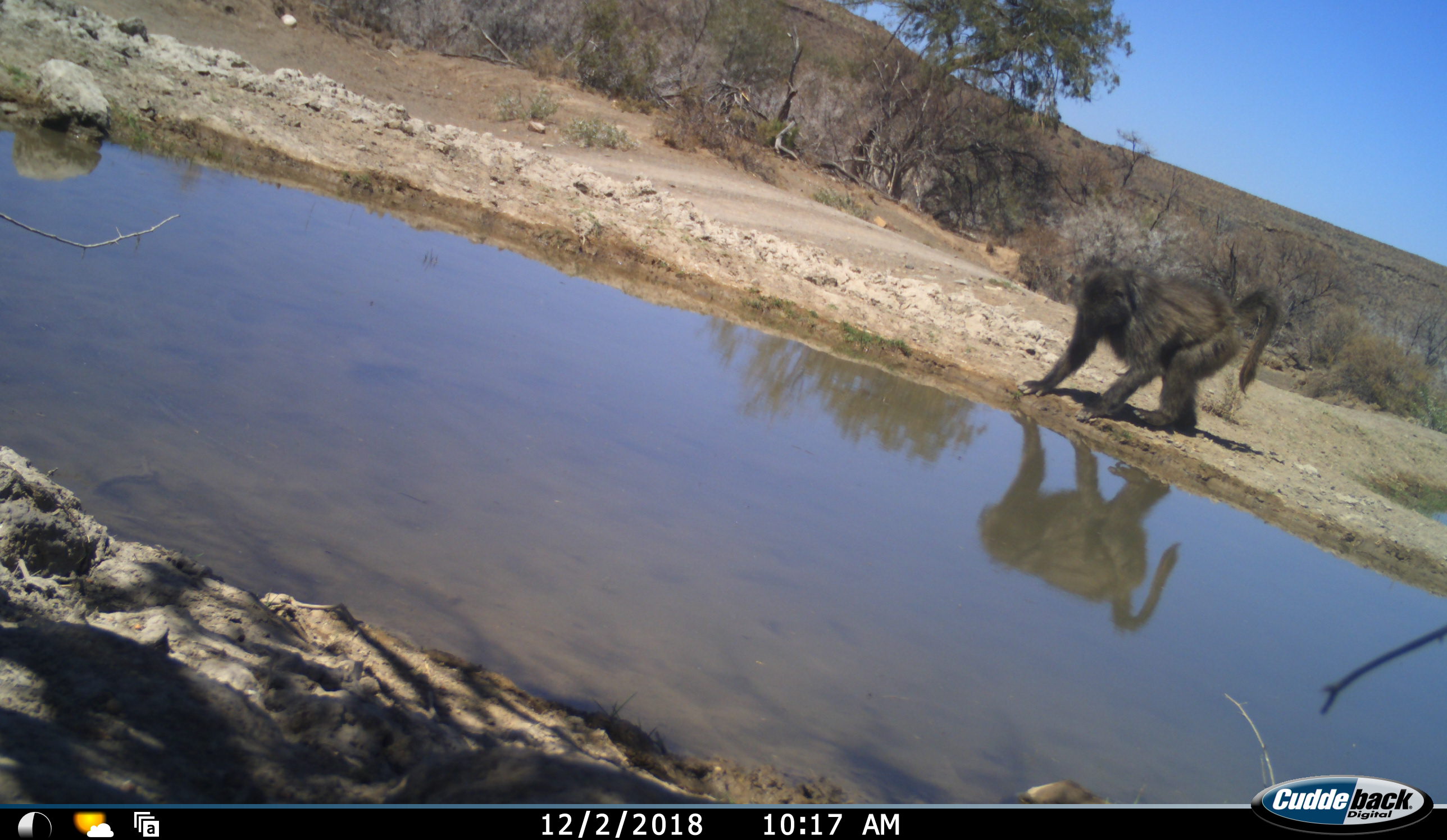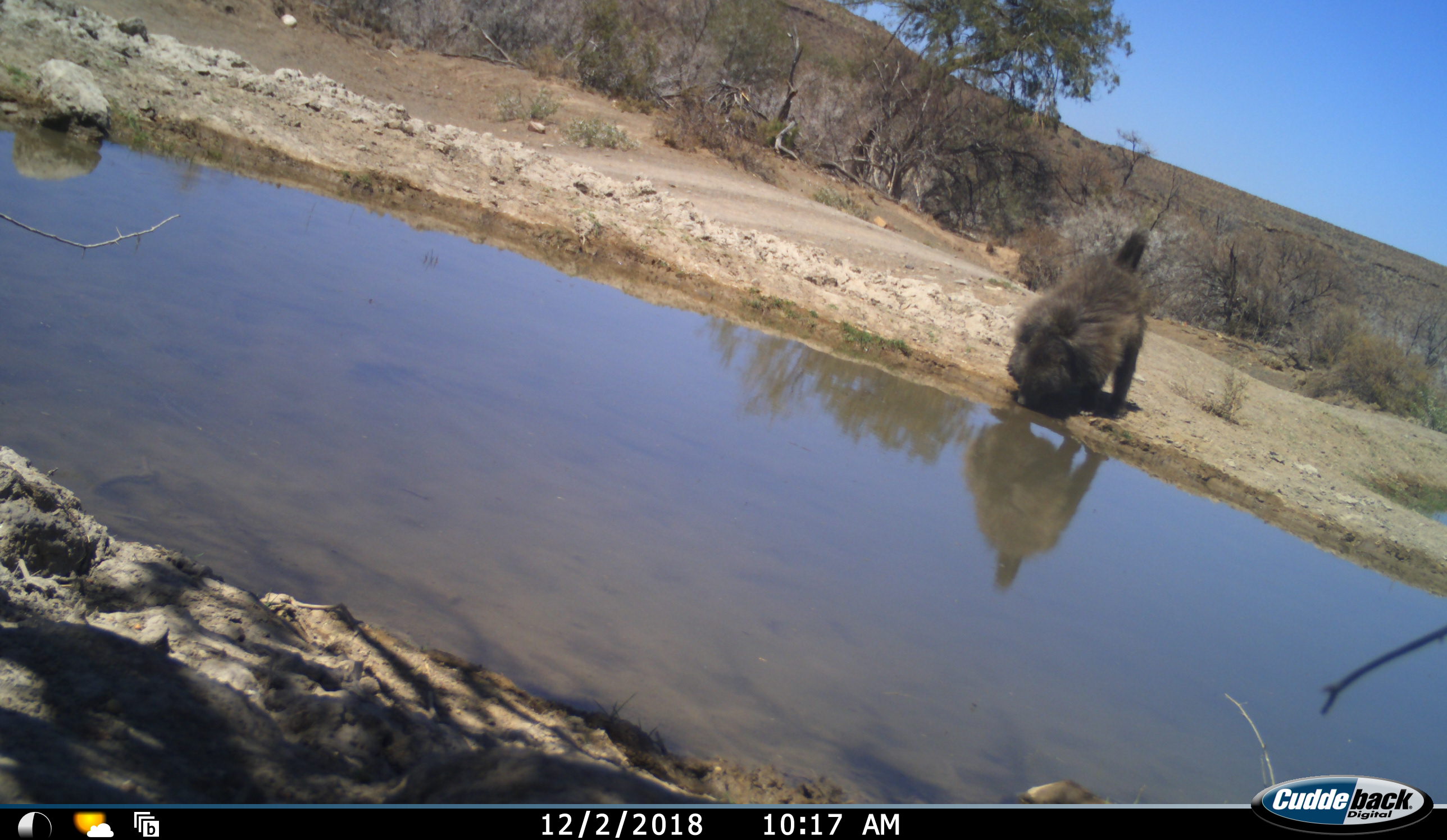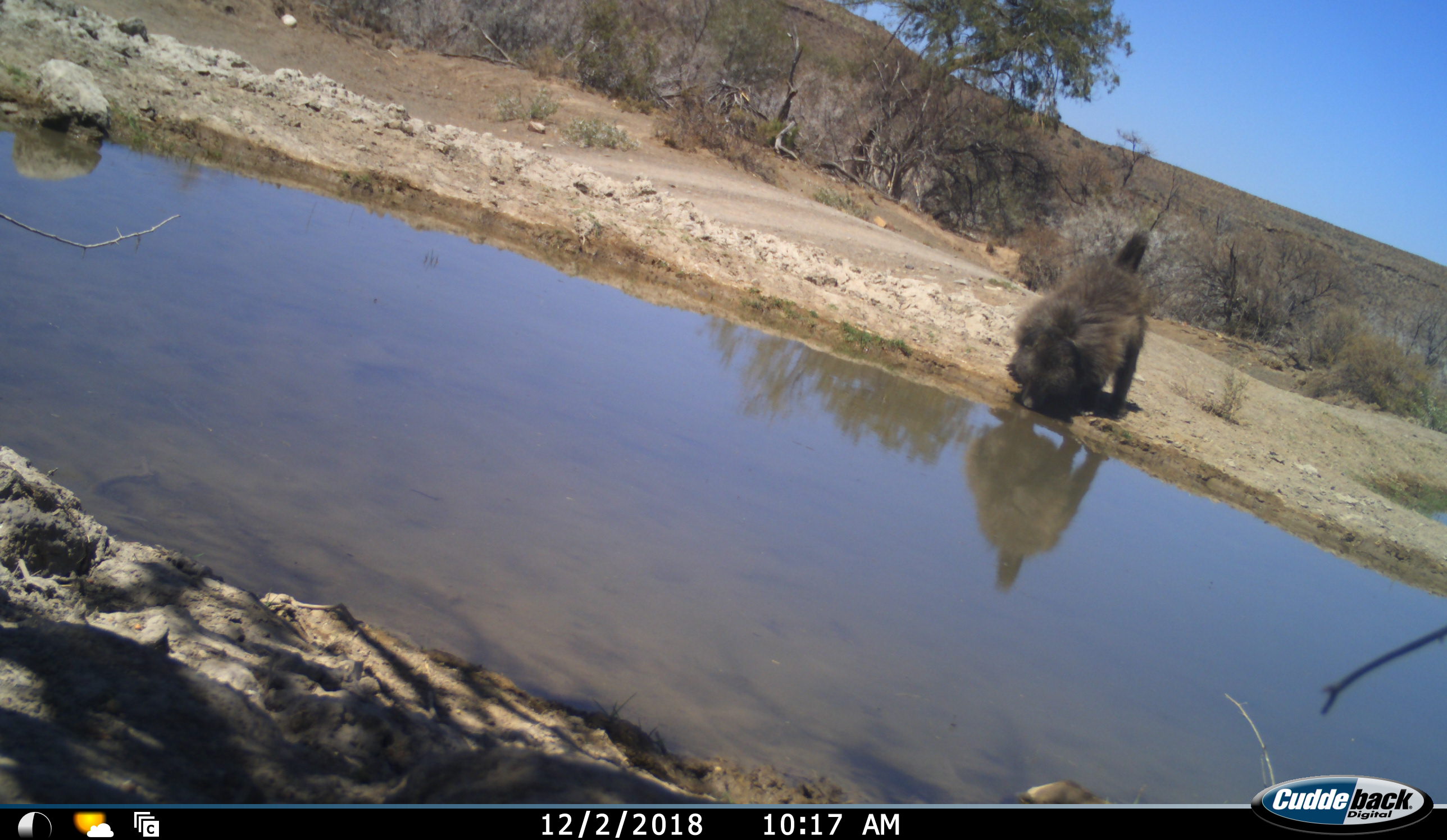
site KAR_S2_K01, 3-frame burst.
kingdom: Animalia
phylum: Chordata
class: Mammalia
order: Primates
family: Cercopithecidae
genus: Papio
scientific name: Papio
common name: baboon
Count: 1.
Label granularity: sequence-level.